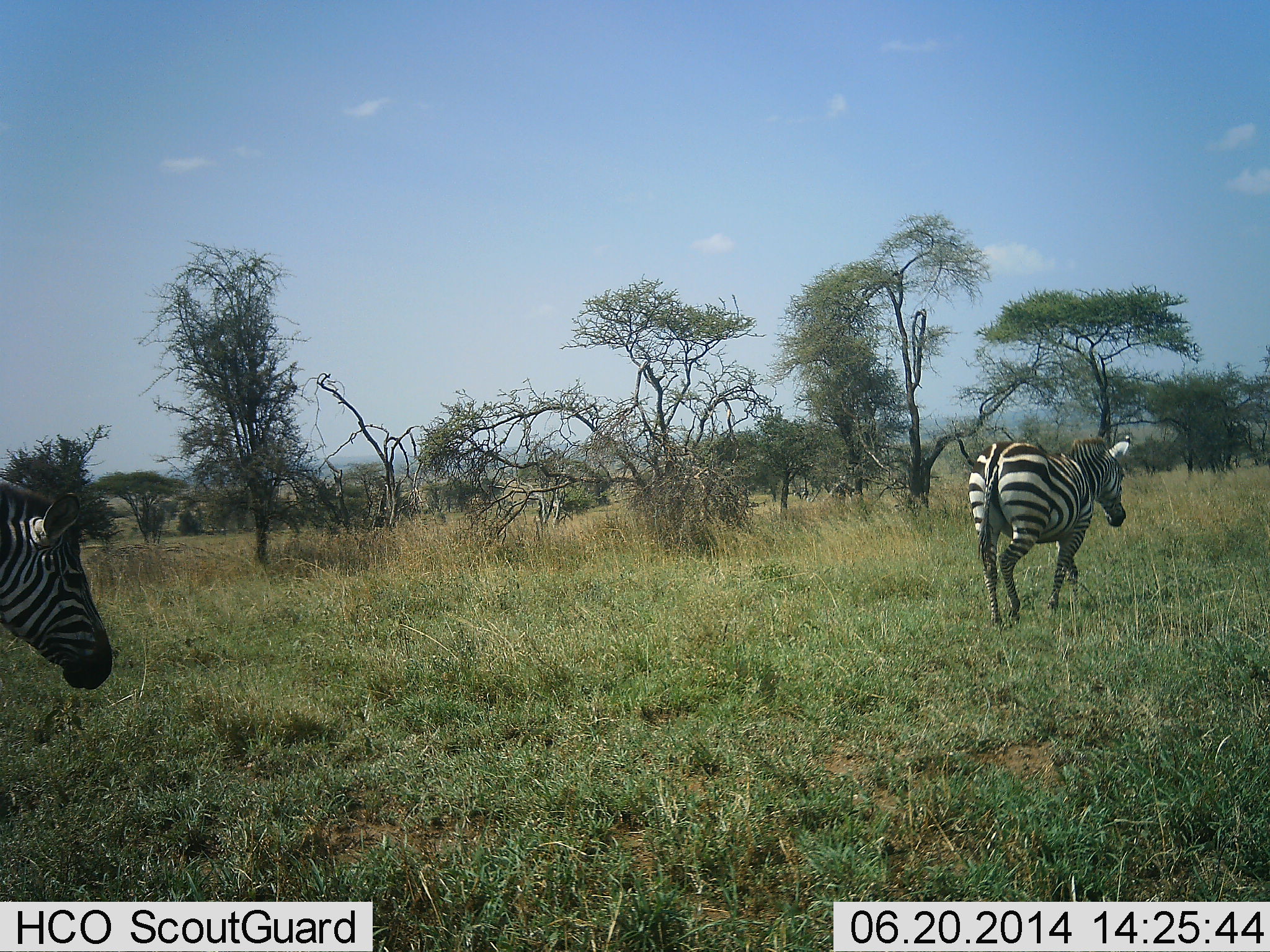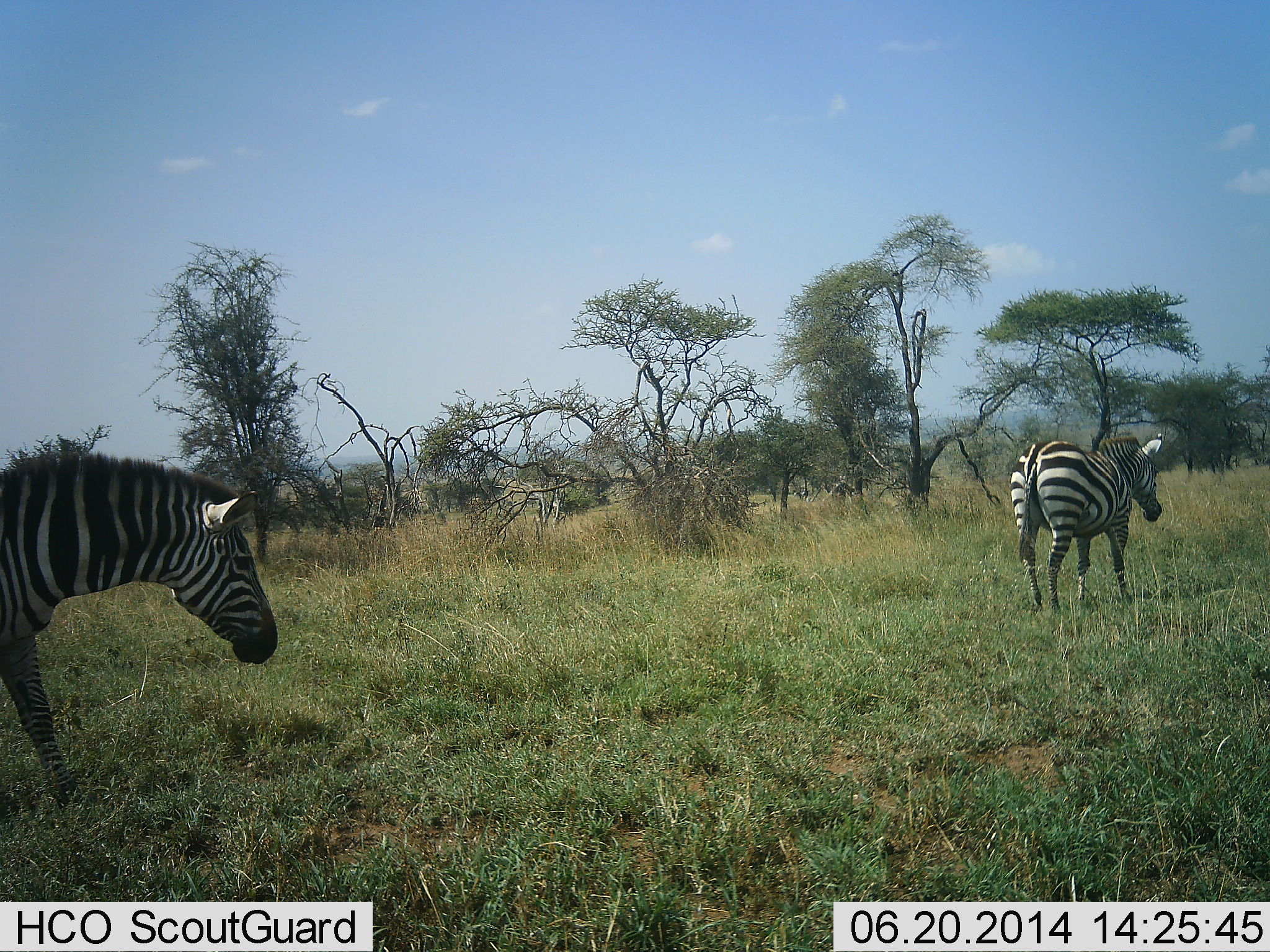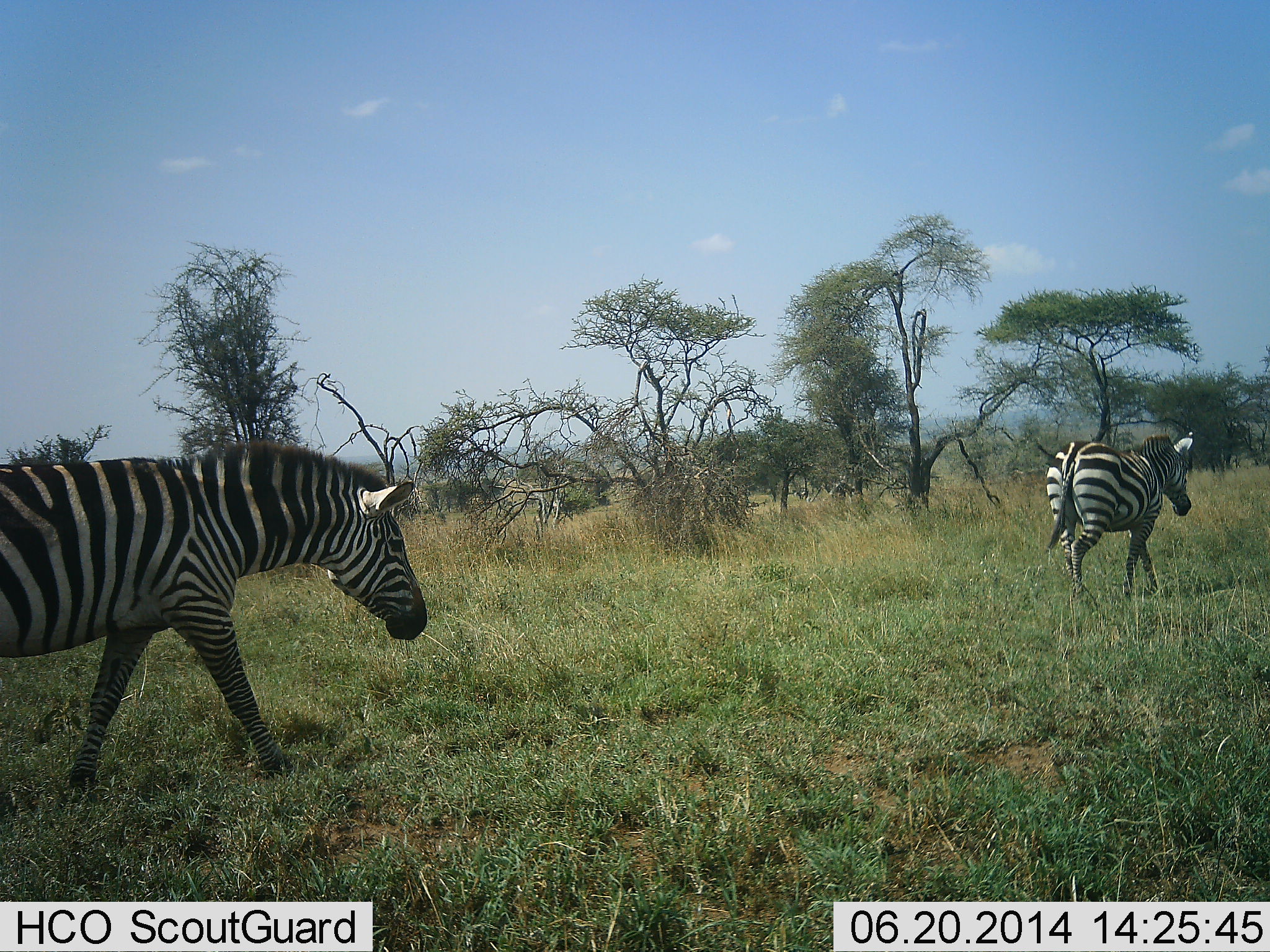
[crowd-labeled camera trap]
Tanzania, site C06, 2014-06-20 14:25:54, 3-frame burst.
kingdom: Animalia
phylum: Chordata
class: Mammalia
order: Perissodactyla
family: Equidae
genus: Equus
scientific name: Equus quagga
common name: plains zebra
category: zebra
Zebra (plains zebra) (Equus quagga), count 2. Behavior (volunteer vote fractions): standing 10%, resting 0%, moving 100%, interacting 0%. Young present (vote fraction): 0%. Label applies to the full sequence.